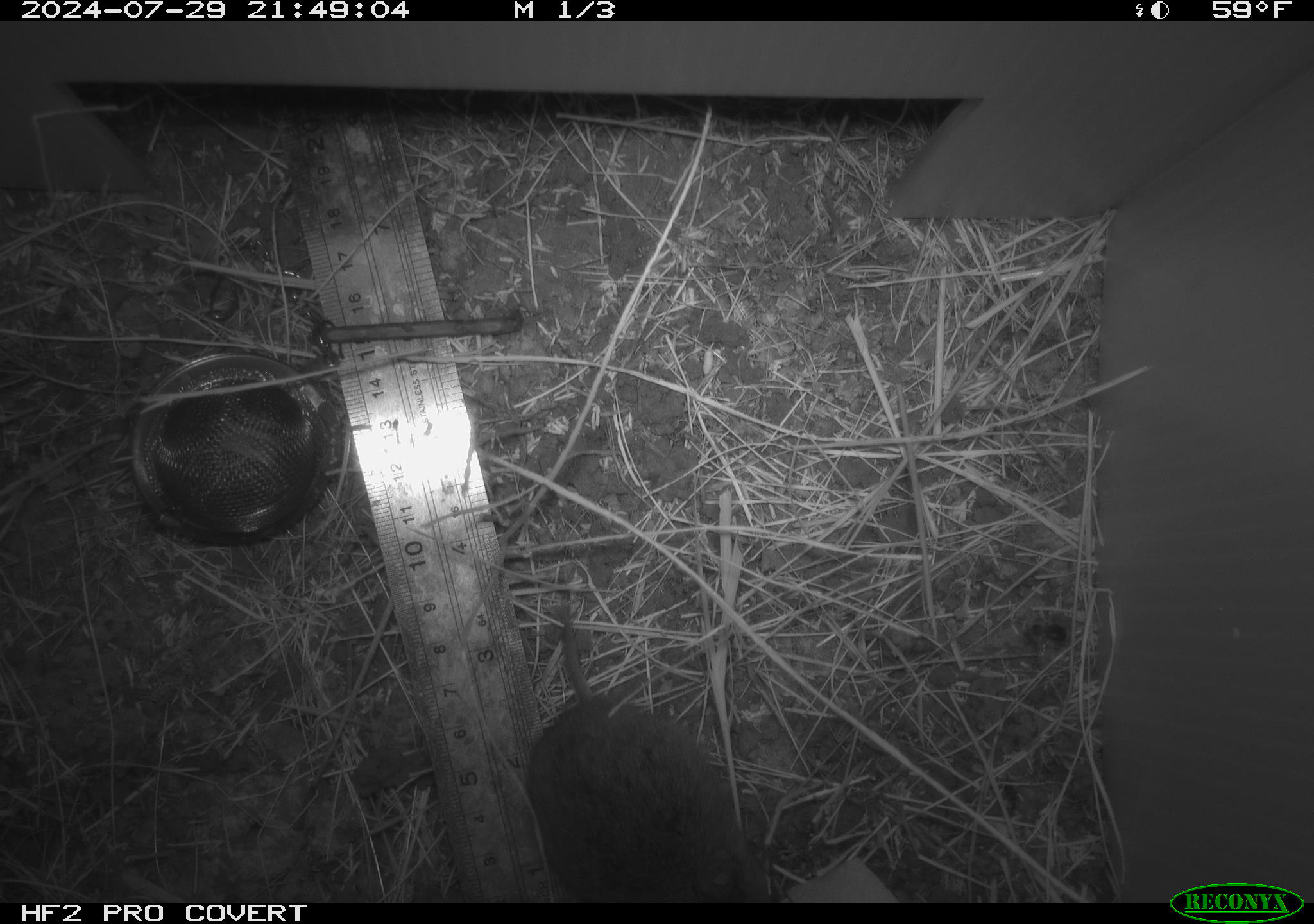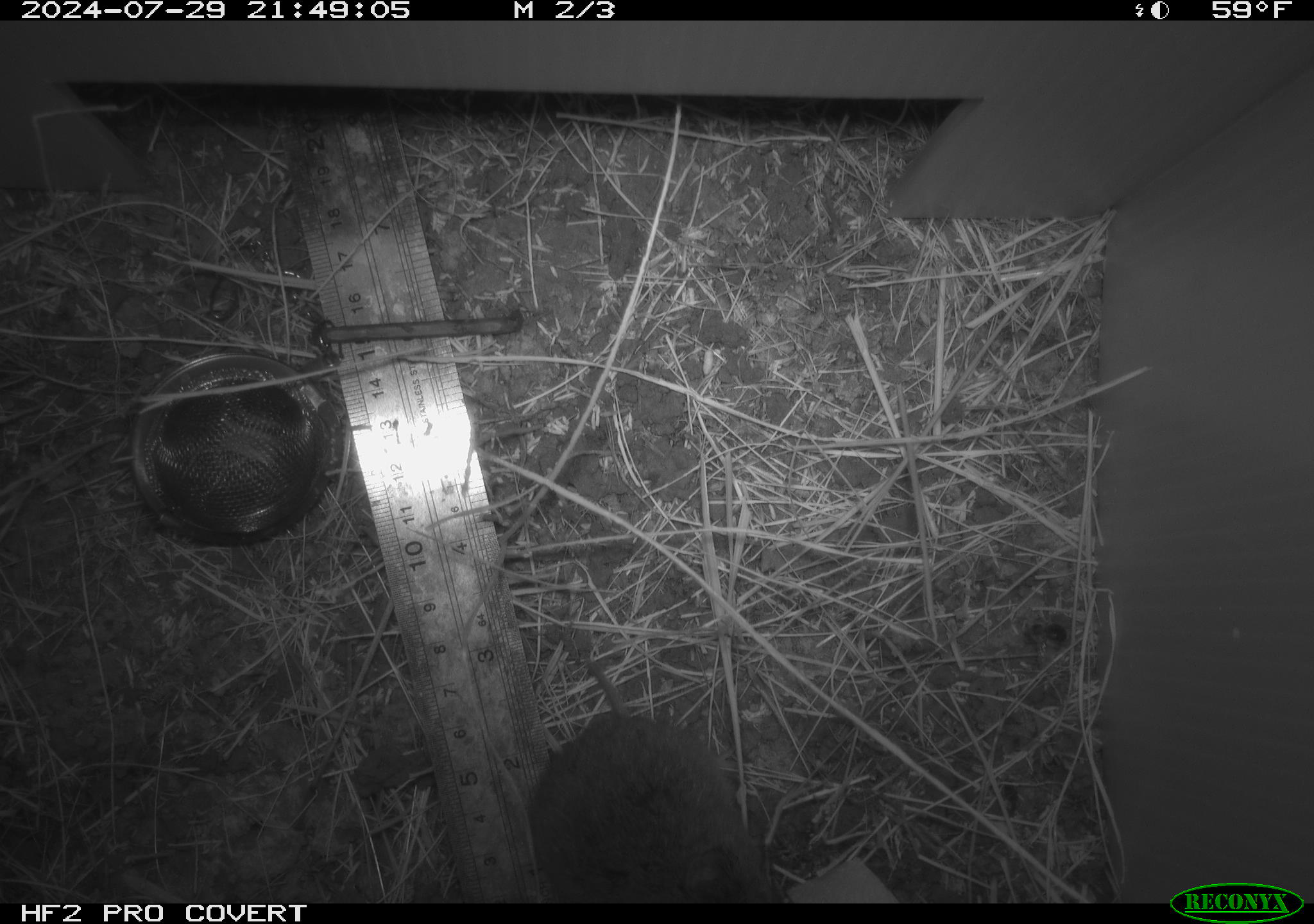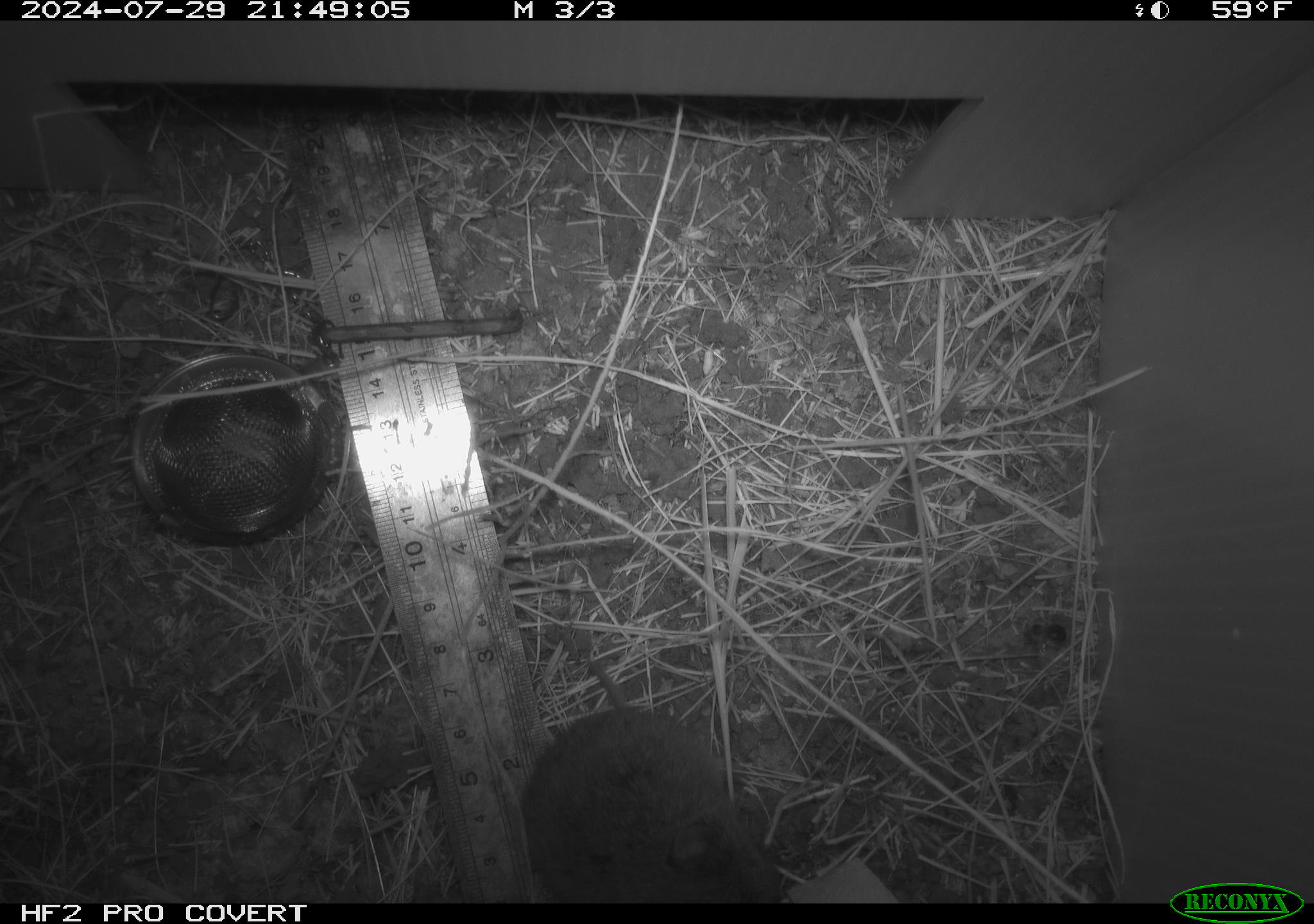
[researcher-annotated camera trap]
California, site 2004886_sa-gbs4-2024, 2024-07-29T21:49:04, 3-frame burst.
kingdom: Animalia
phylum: Chordata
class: Mammalia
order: Rodentia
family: Cricetidae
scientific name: Arvicolinae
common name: voles, lemmings, and muskrats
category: arvicolinae subfamily